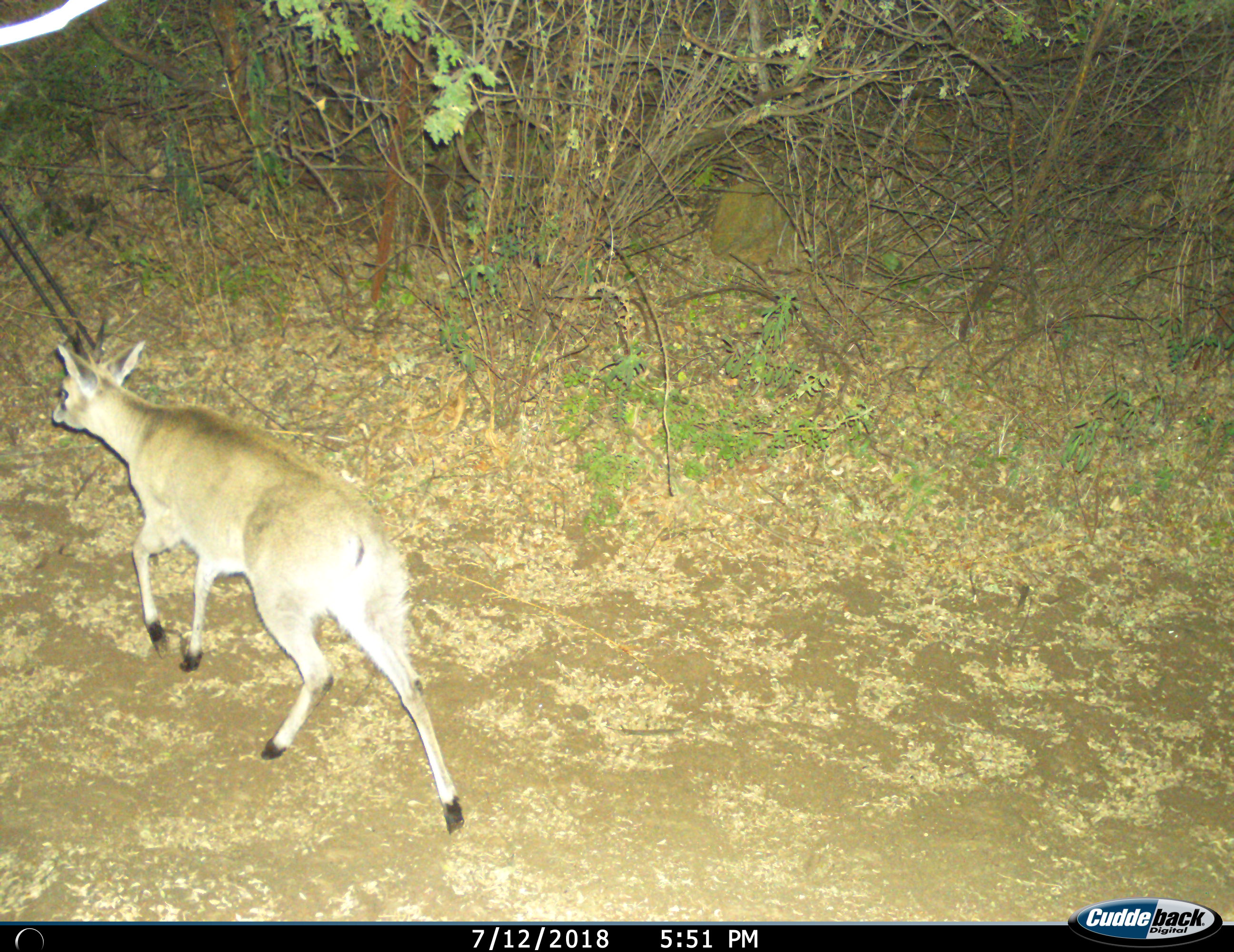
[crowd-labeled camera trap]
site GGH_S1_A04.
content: unidentified animal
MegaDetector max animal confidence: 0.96